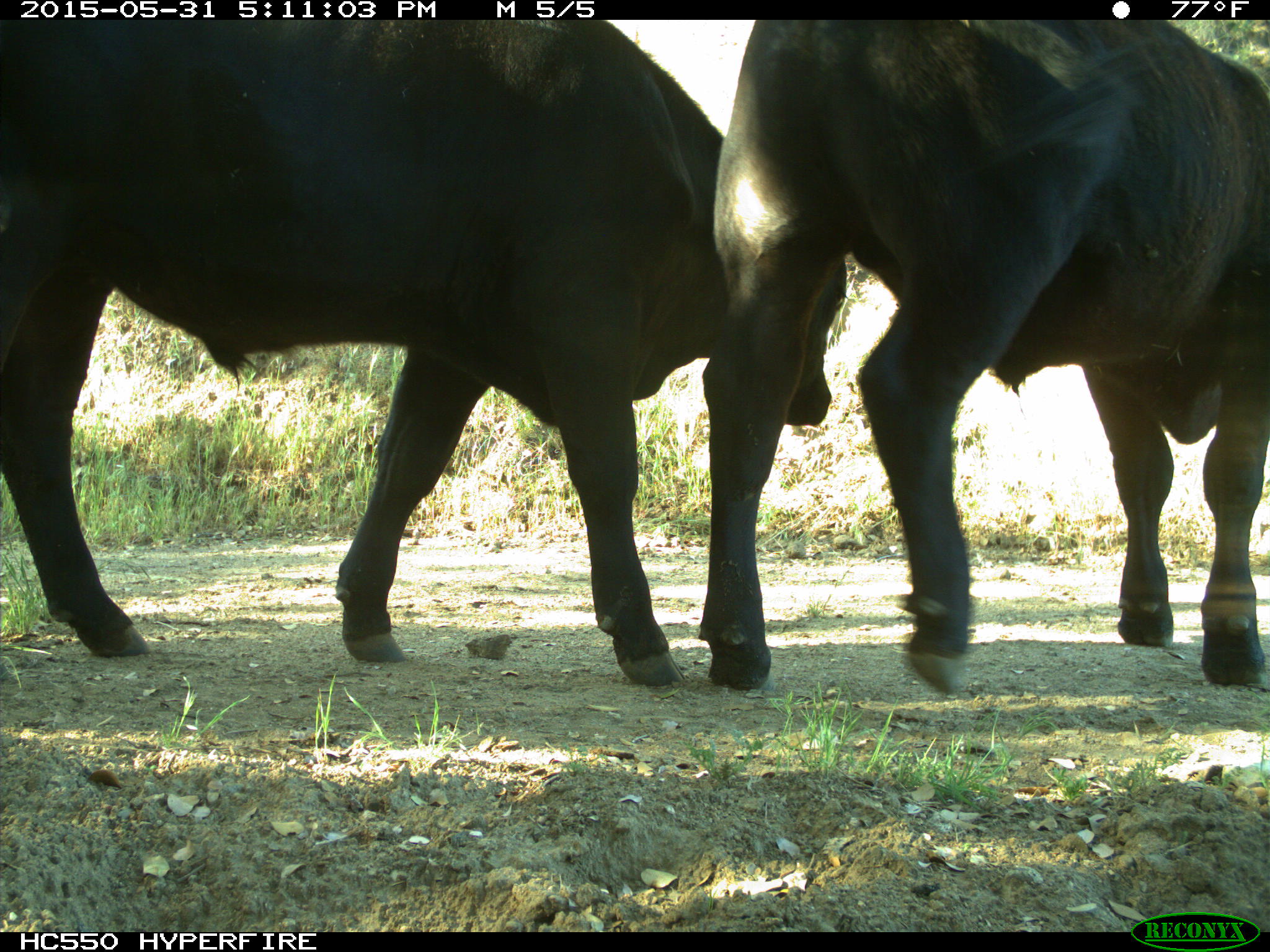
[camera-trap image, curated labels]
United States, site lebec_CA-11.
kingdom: Animalia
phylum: Chordata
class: Mammalia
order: Artiodactyla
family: Bovidae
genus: Bos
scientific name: Bos taurus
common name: domestic cow